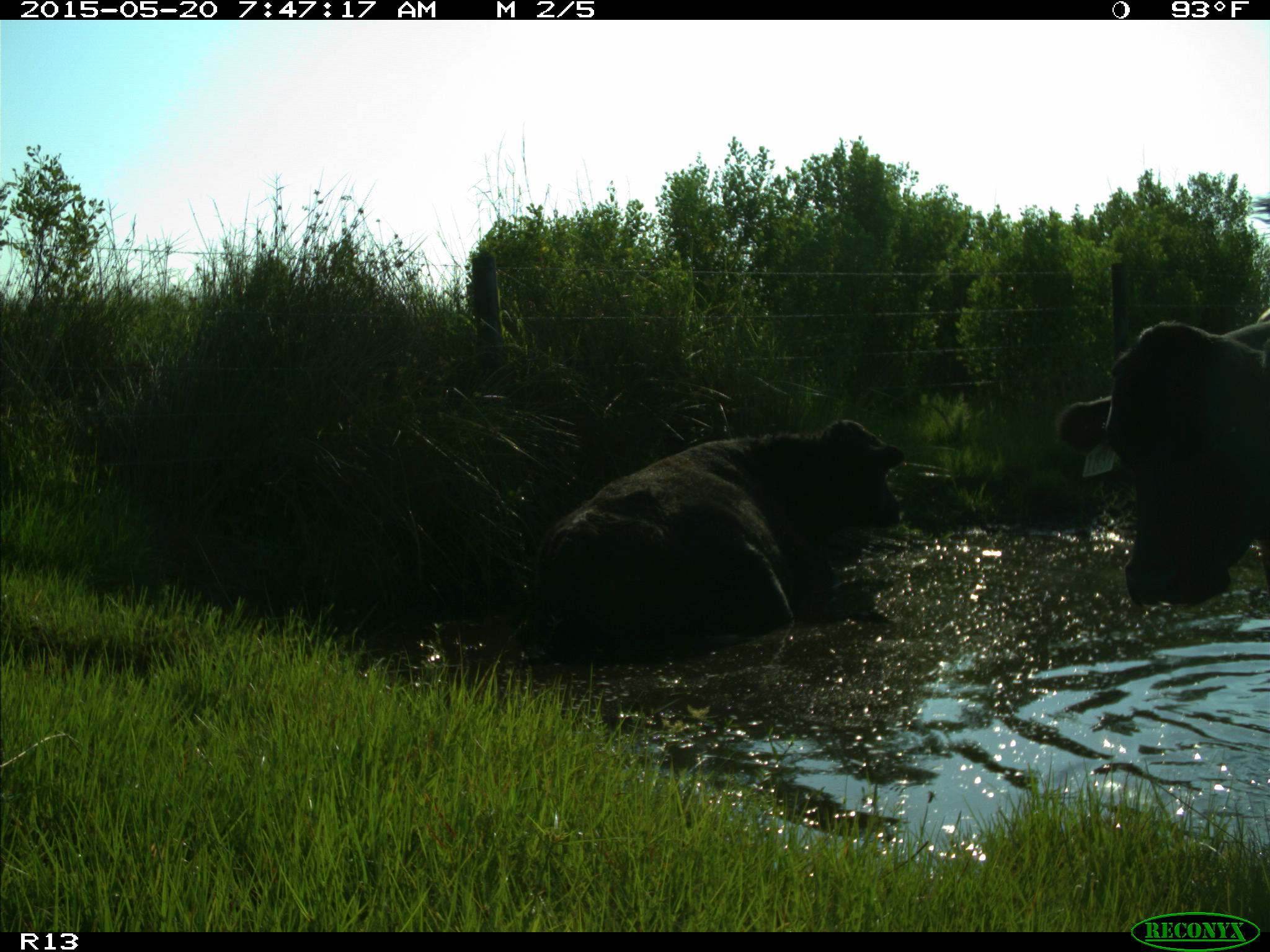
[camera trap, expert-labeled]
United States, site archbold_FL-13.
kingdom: Animalia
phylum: Chordata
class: Mammalia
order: Artiodactyla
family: Bovidae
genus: Bos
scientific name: Bos taurus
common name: domestic cow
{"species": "Bos taurus (domestic cow)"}